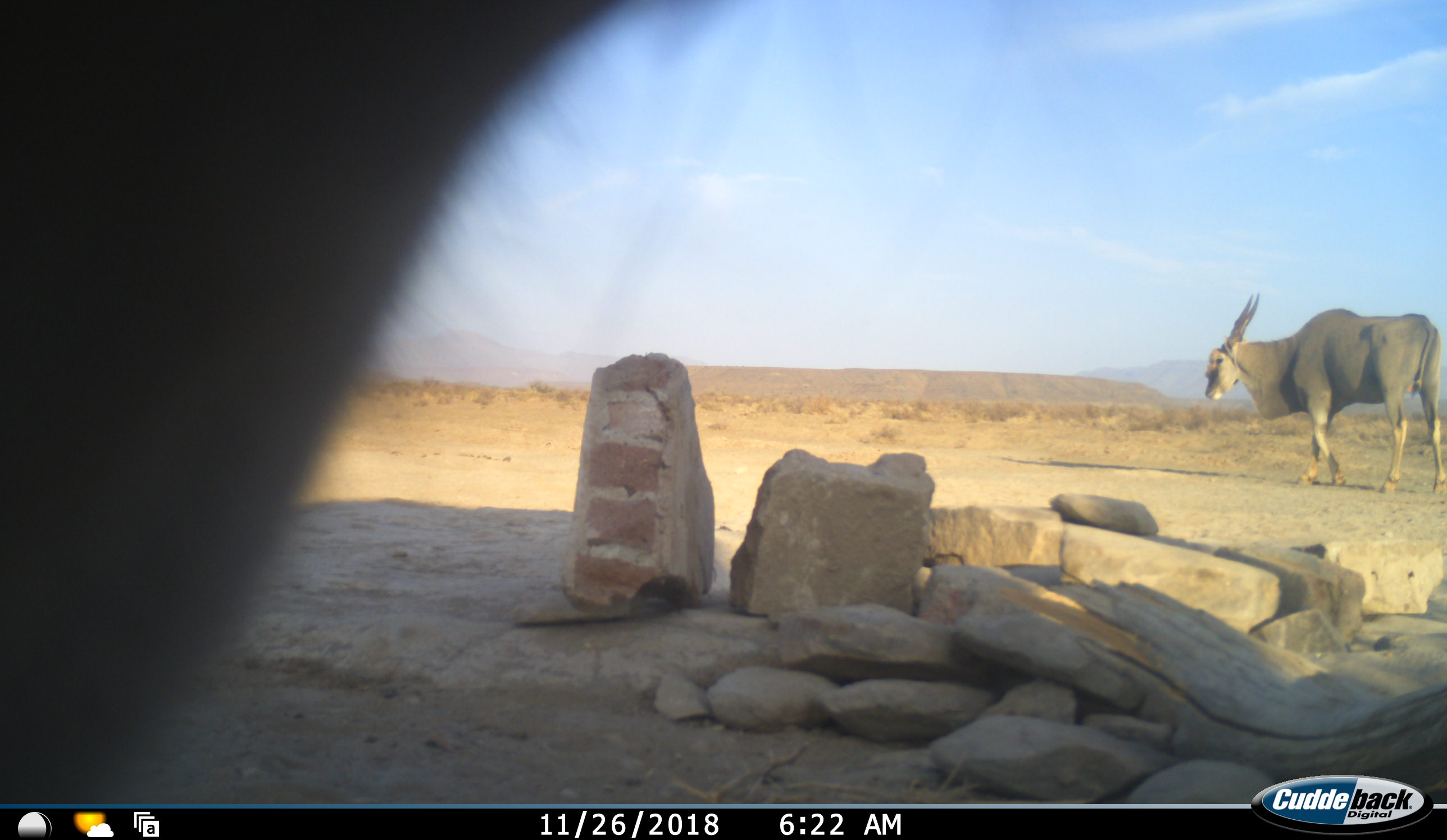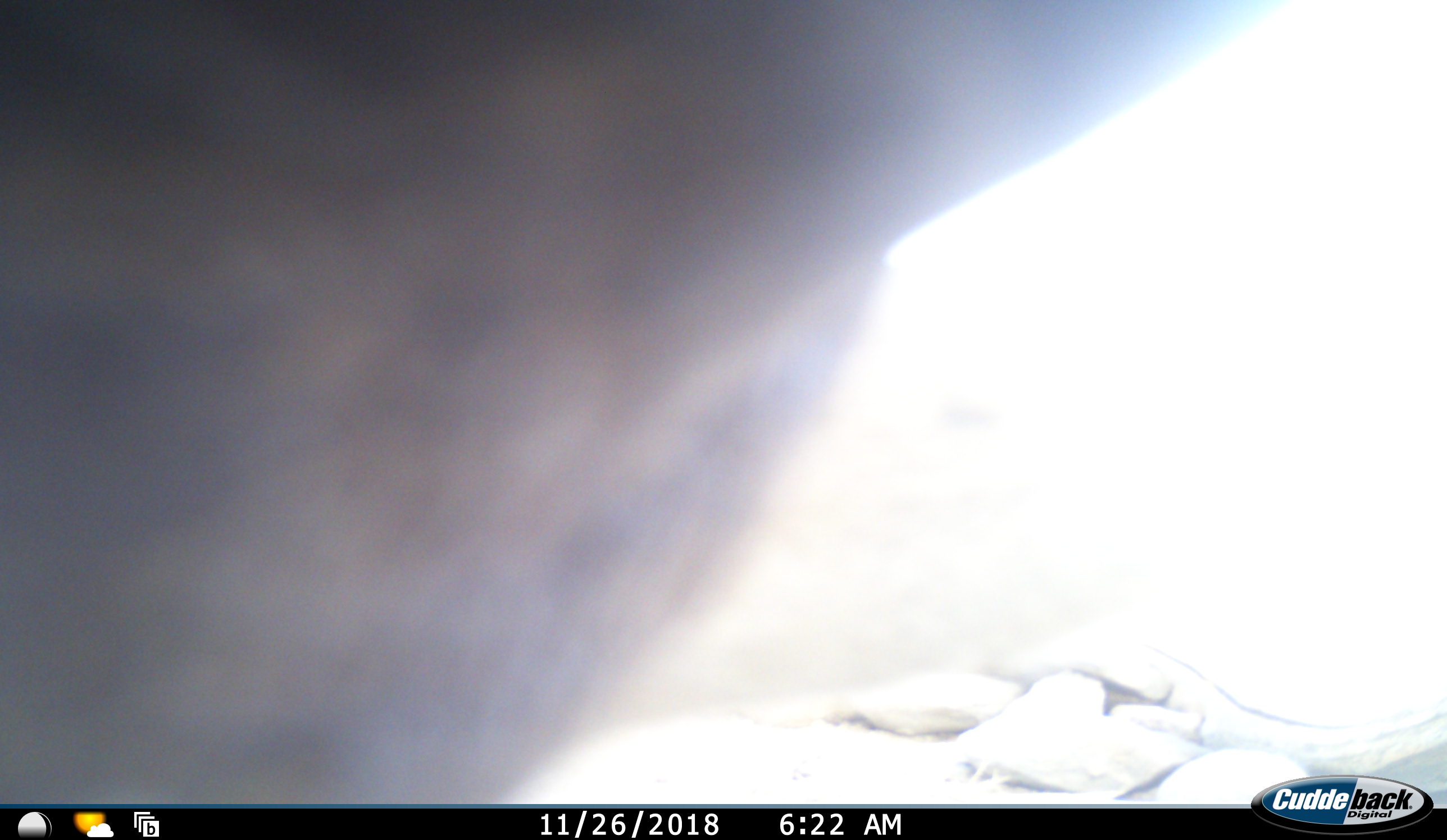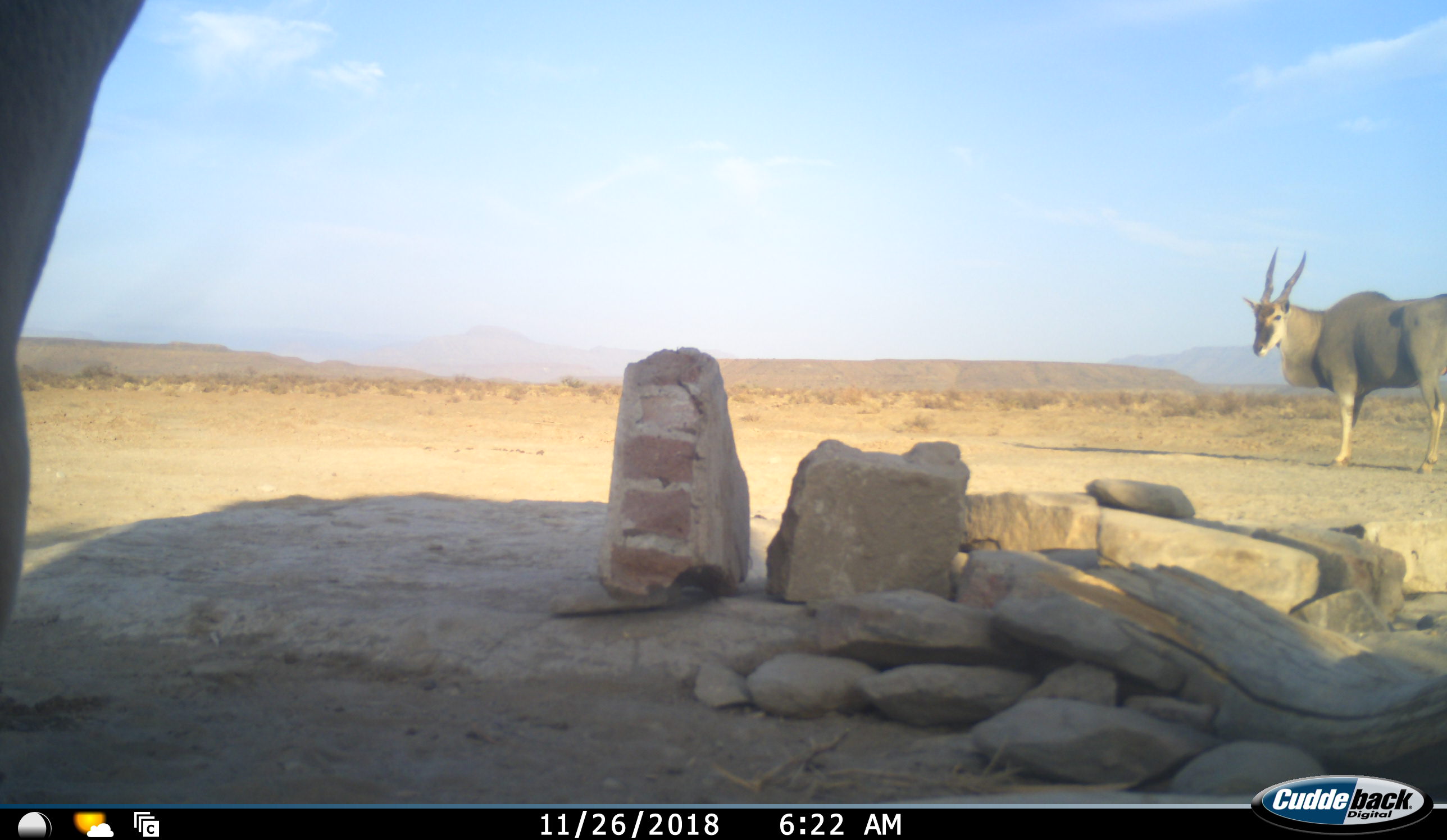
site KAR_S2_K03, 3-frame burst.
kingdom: Animalia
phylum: Chordata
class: Mammalia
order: Artiodactyla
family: Bovidae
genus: Tragelaphus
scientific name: Tragelaphus oryx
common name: eland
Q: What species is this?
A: Eland (Tragelaphus oryx).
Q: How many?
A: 2.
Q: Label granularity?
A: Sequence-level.